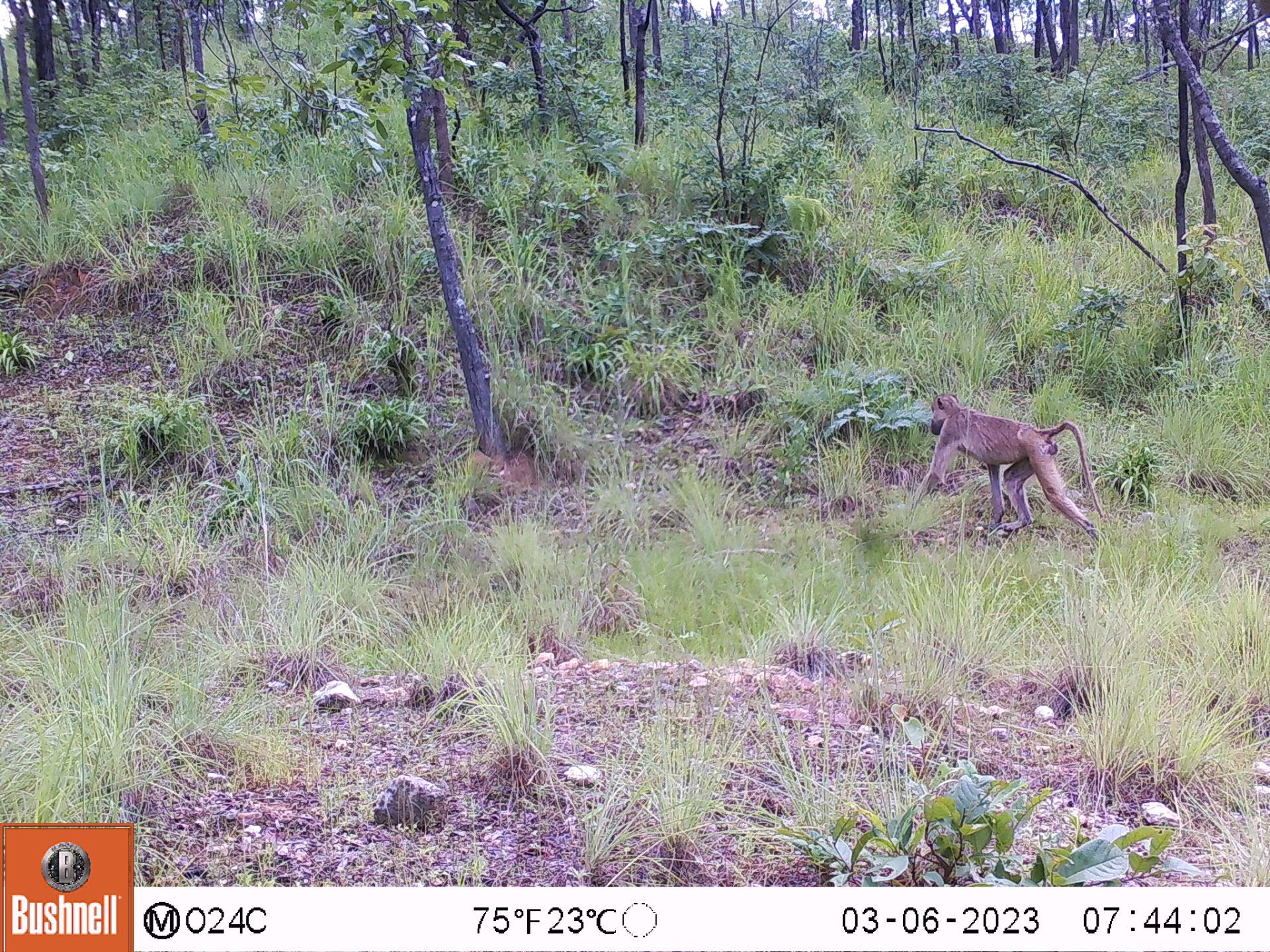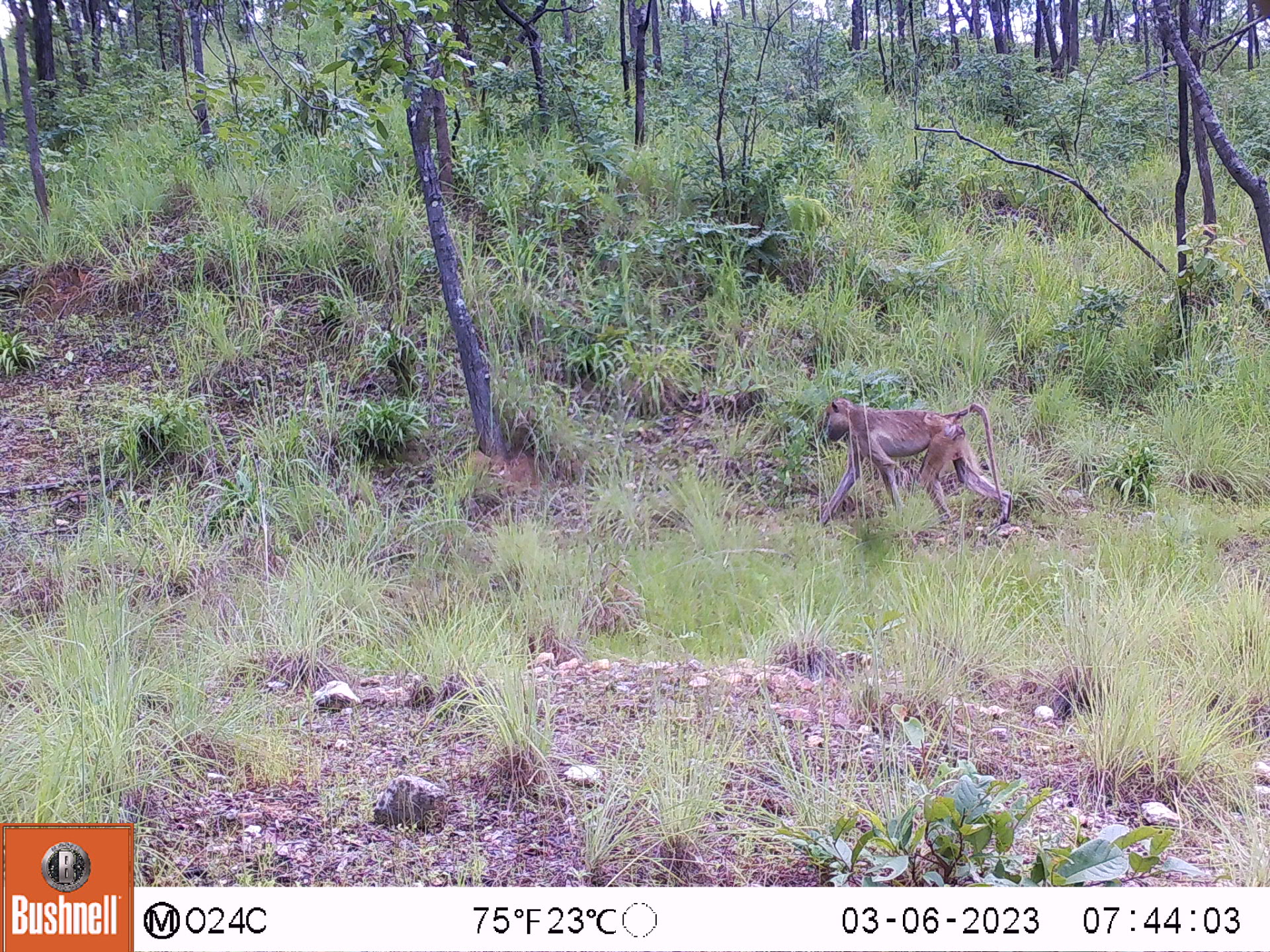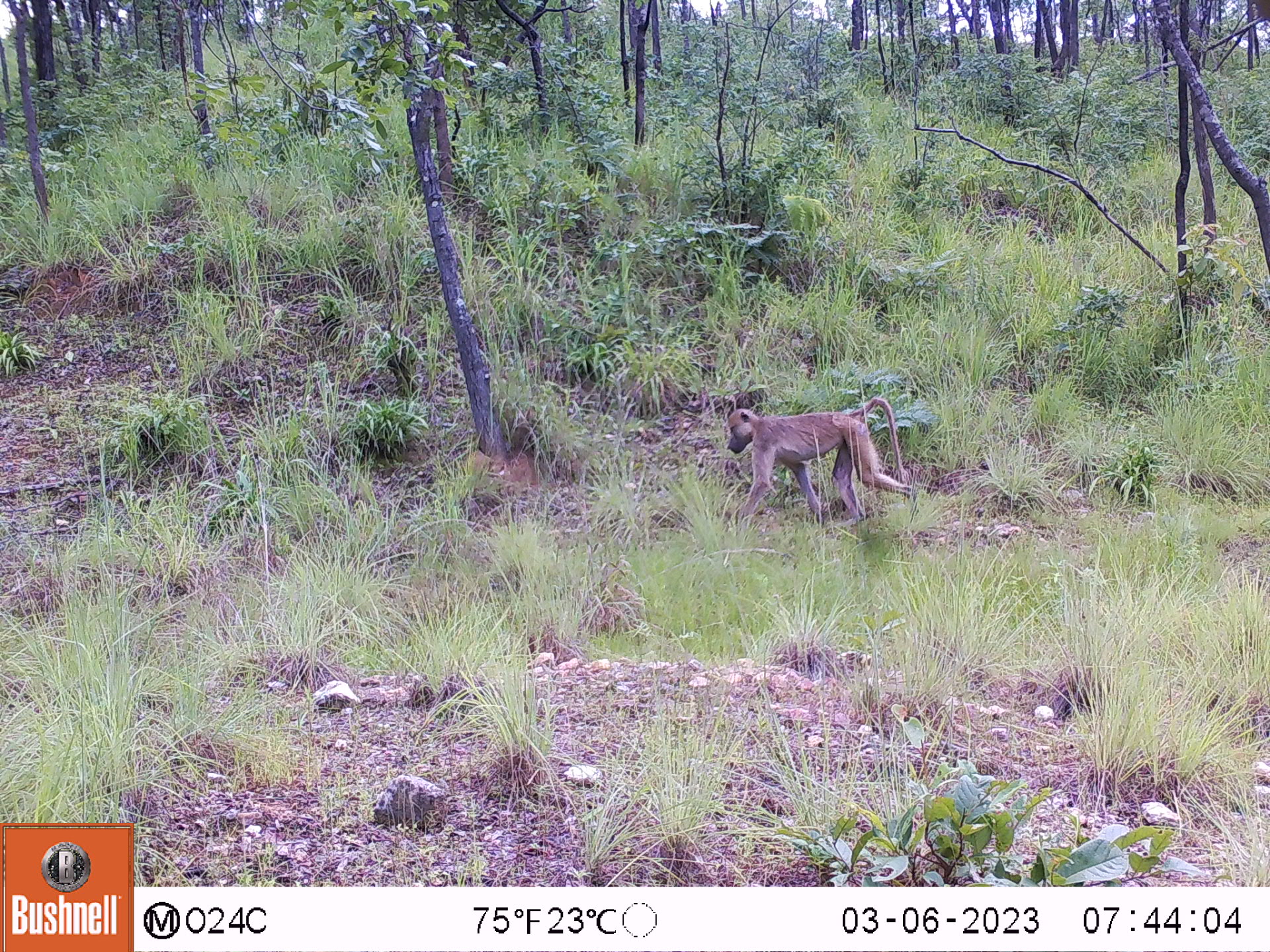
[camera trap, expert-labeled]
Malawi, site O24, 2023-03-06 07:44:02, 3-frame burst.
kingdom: Animalia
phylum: Chordata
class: Mammalia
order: Primates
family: Cercopithecidae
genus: Papio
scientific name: Papio cynocephalus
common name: yellow baboon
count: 1